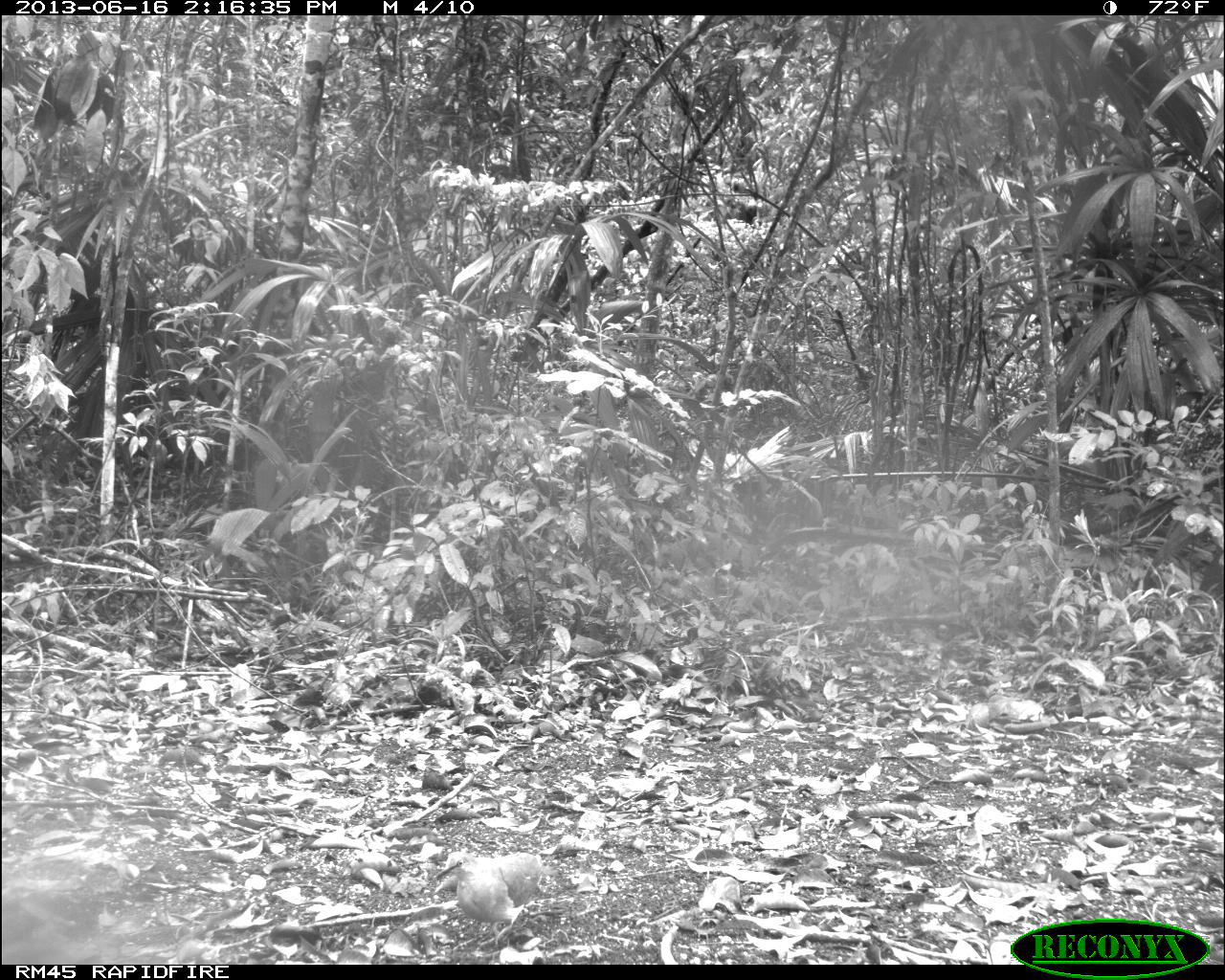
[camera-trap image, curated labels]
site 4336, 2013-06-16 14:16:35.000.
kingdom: Animalia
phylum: Chordata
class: Aves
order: Columbiformes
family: Columbidae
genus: Leptotila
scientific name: Leptotila plumbeiceps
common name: gray-headed dove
Leptotila plumbeiceps (gray-headed dove), count 1.